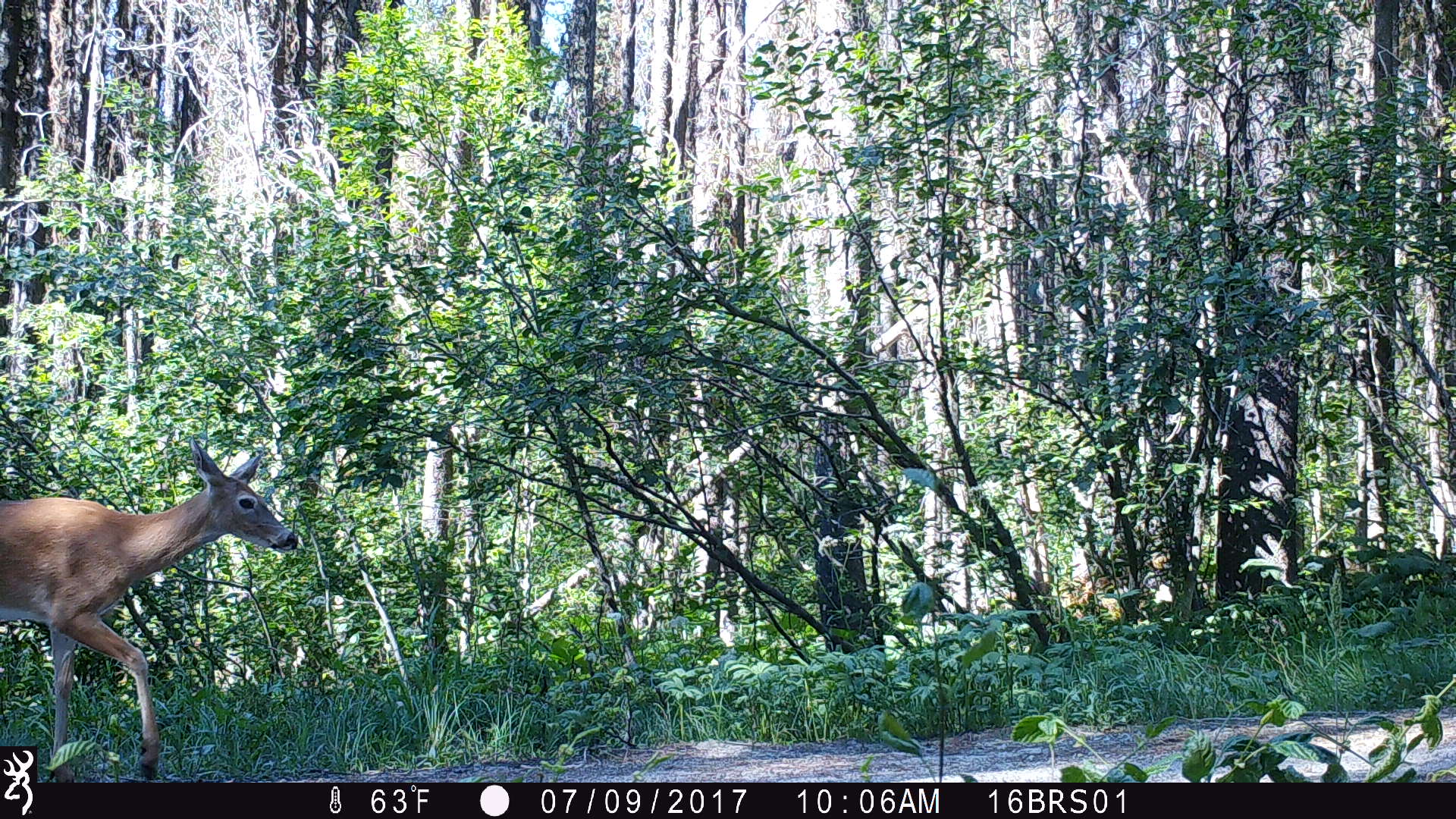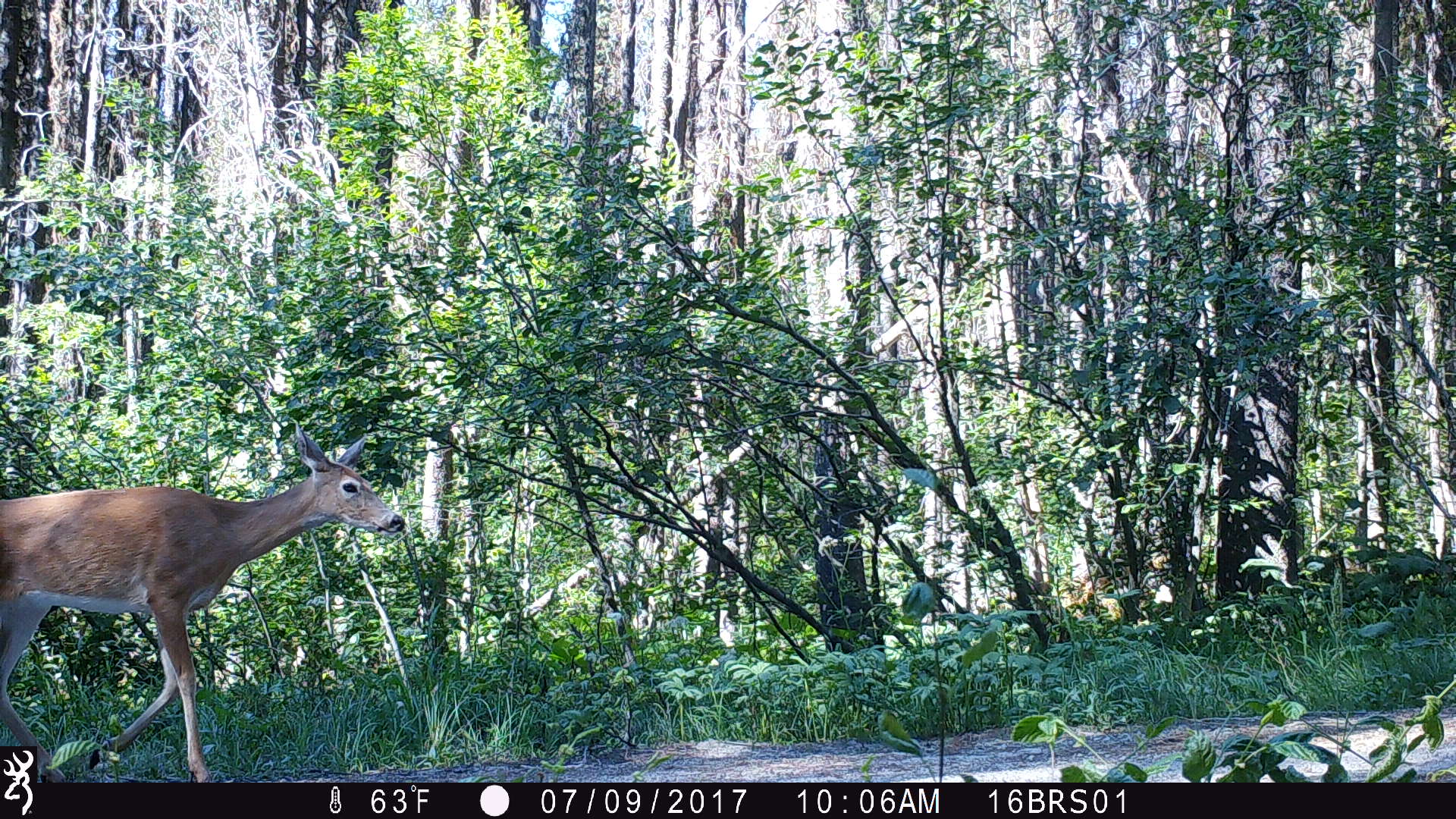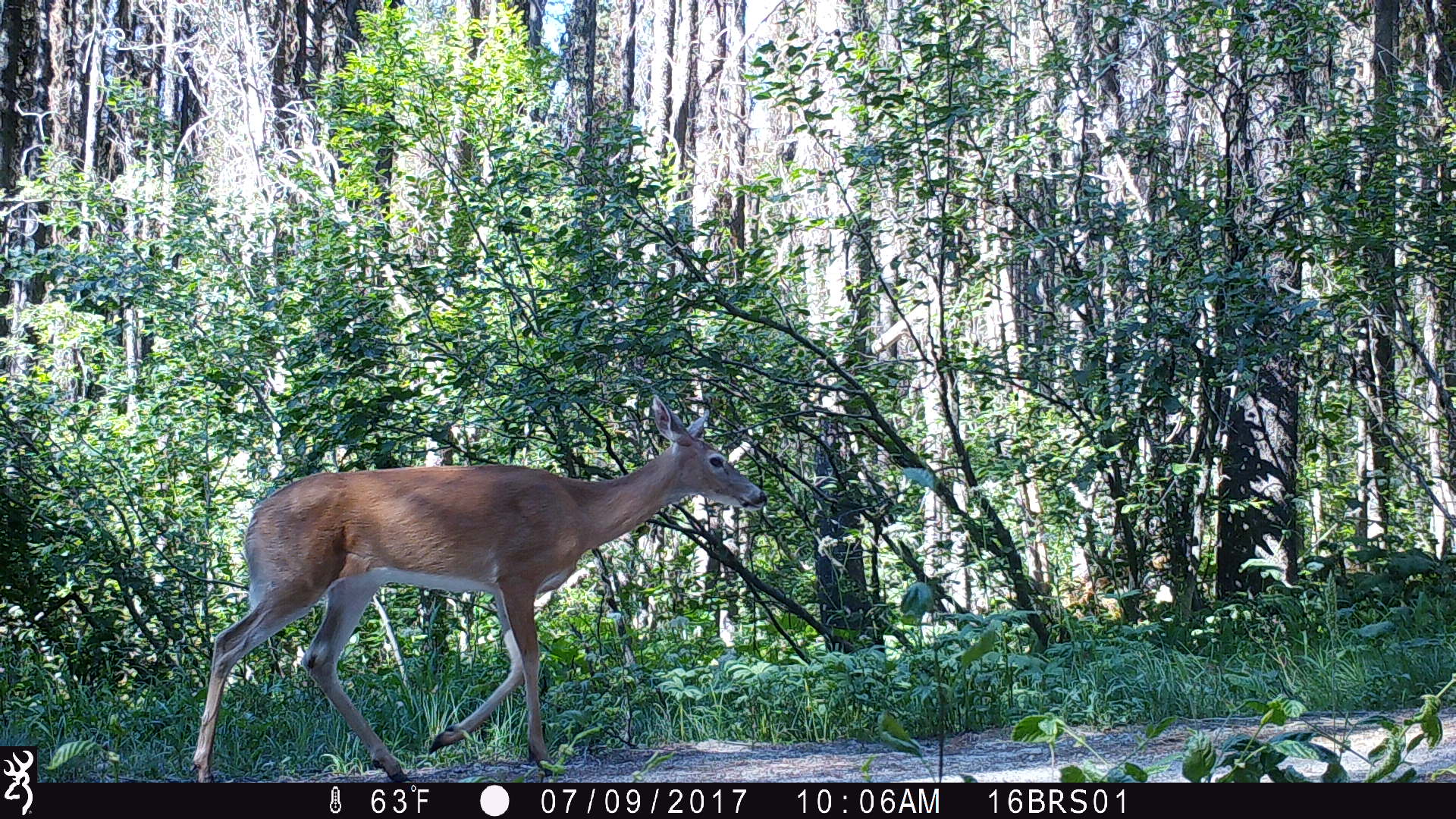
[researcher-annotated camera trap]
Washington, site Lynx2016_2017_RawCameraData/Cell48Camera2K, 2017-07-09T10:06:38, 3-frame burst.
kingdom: Animalia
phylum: Chordata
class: Mammalia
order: Artiodactyla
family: Cervidae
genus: Odocoileus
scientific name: Odocoileus virginianus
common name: white-tailed deer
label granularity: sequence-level